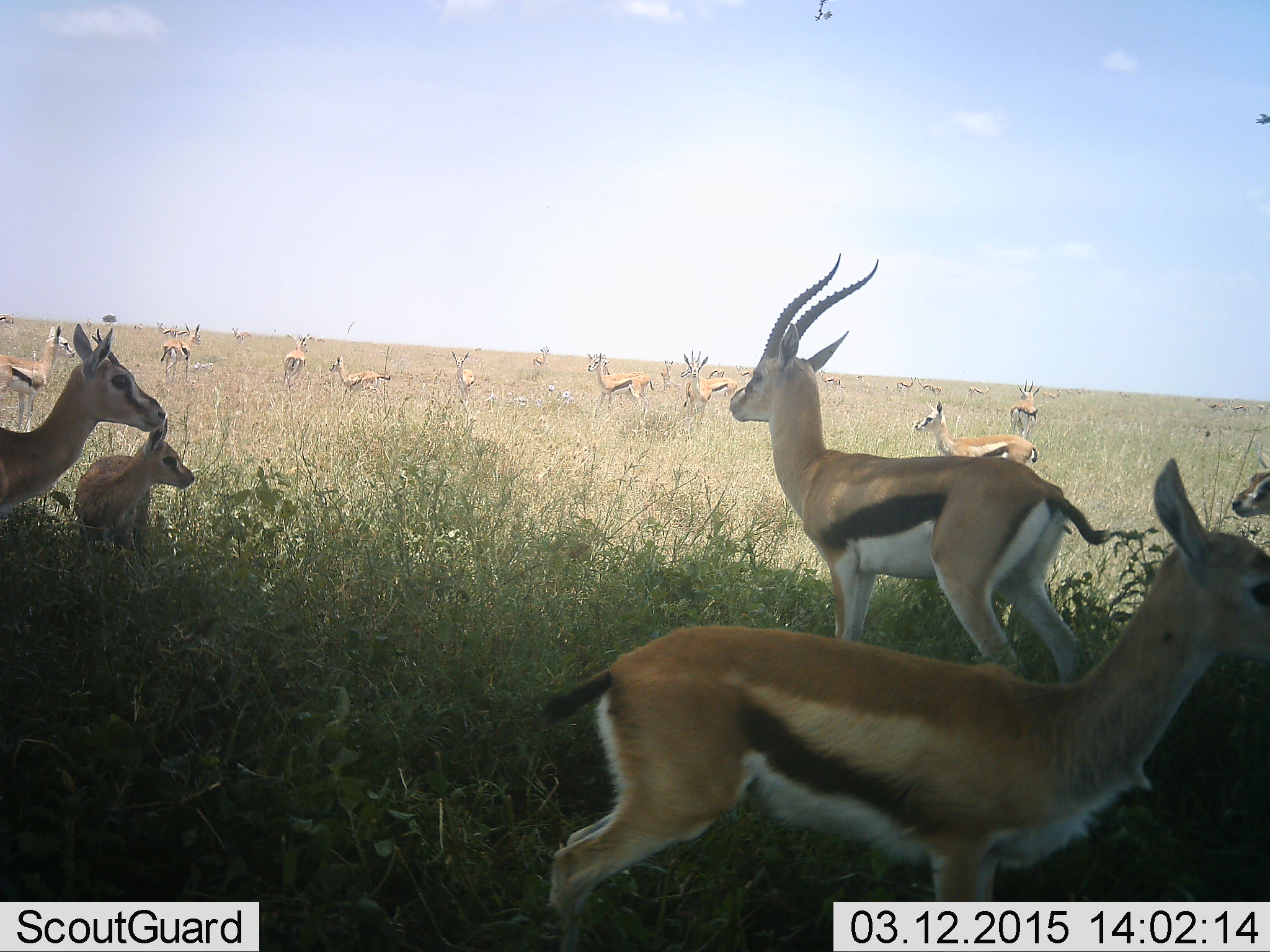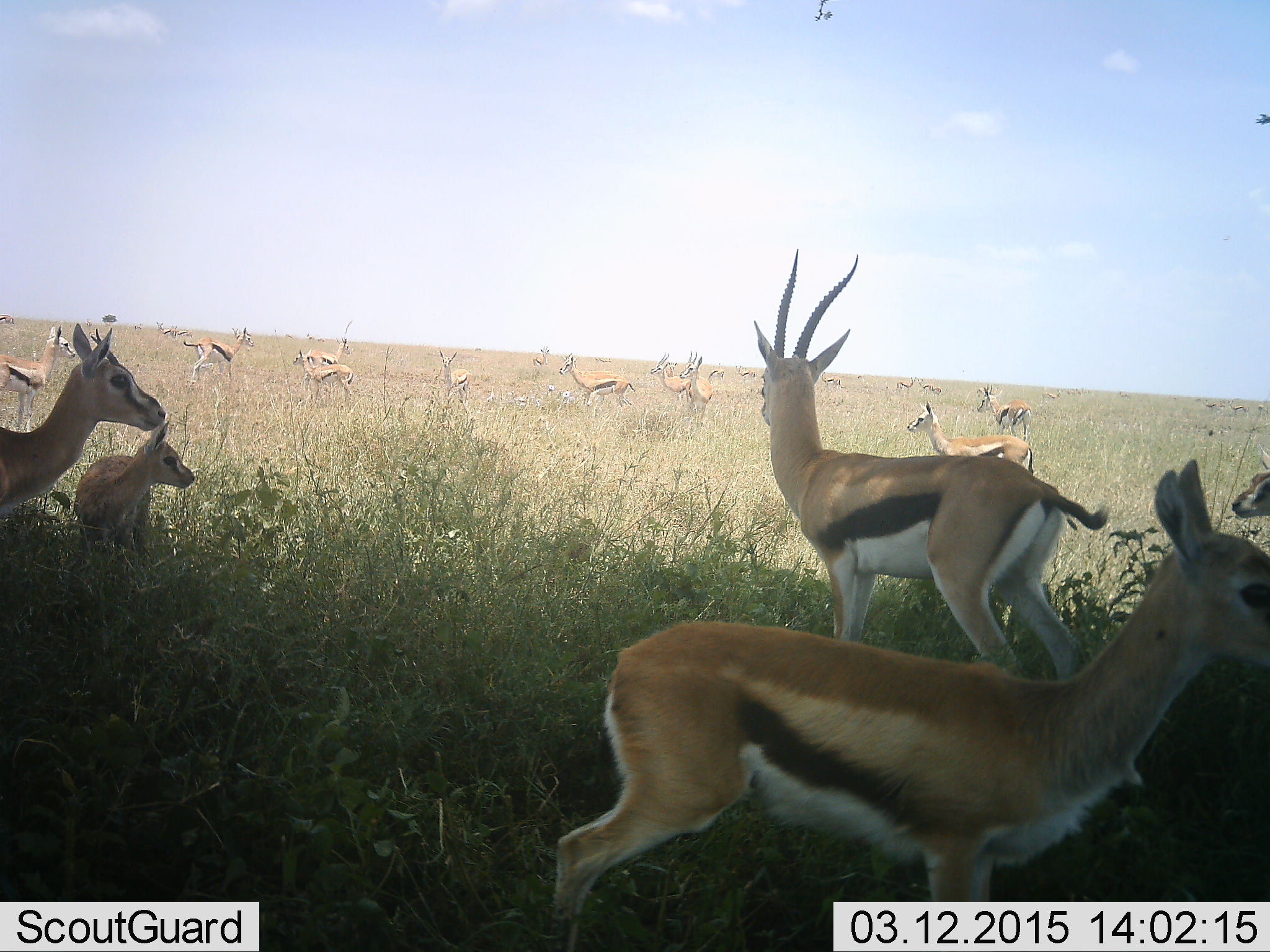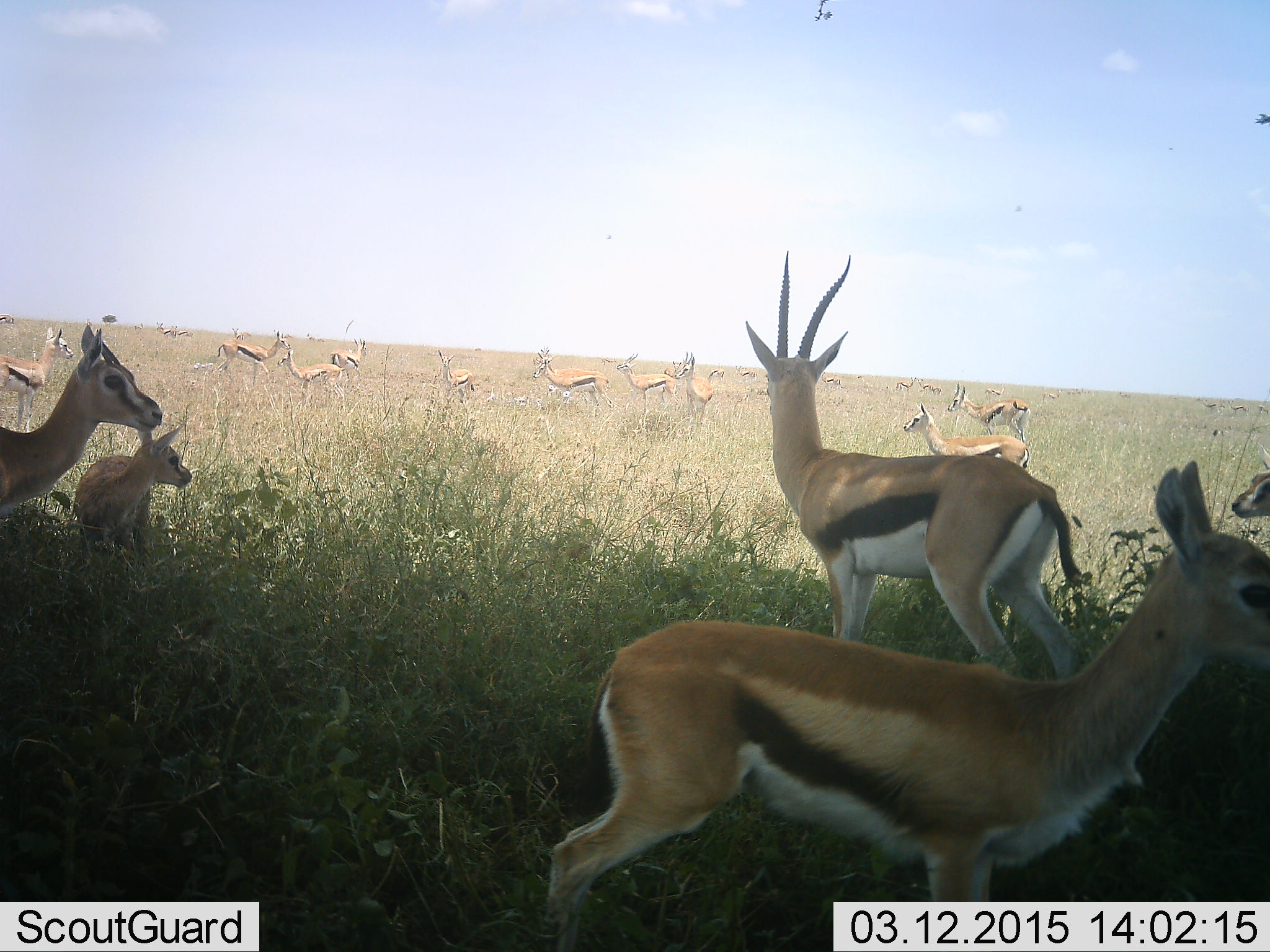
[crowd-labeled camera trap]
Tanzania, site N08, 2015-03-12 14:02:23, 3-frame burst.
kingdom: Animalia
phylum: Chordata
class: Mammalia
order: Artiodactyla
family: Bovidae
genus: Eudorcas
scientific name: Eudorcas thomsonii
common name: thomson's gazelle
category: gazellethomsons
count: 11-50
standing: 100%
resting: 10%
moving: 40%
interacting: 20%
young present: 90%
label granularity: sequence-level